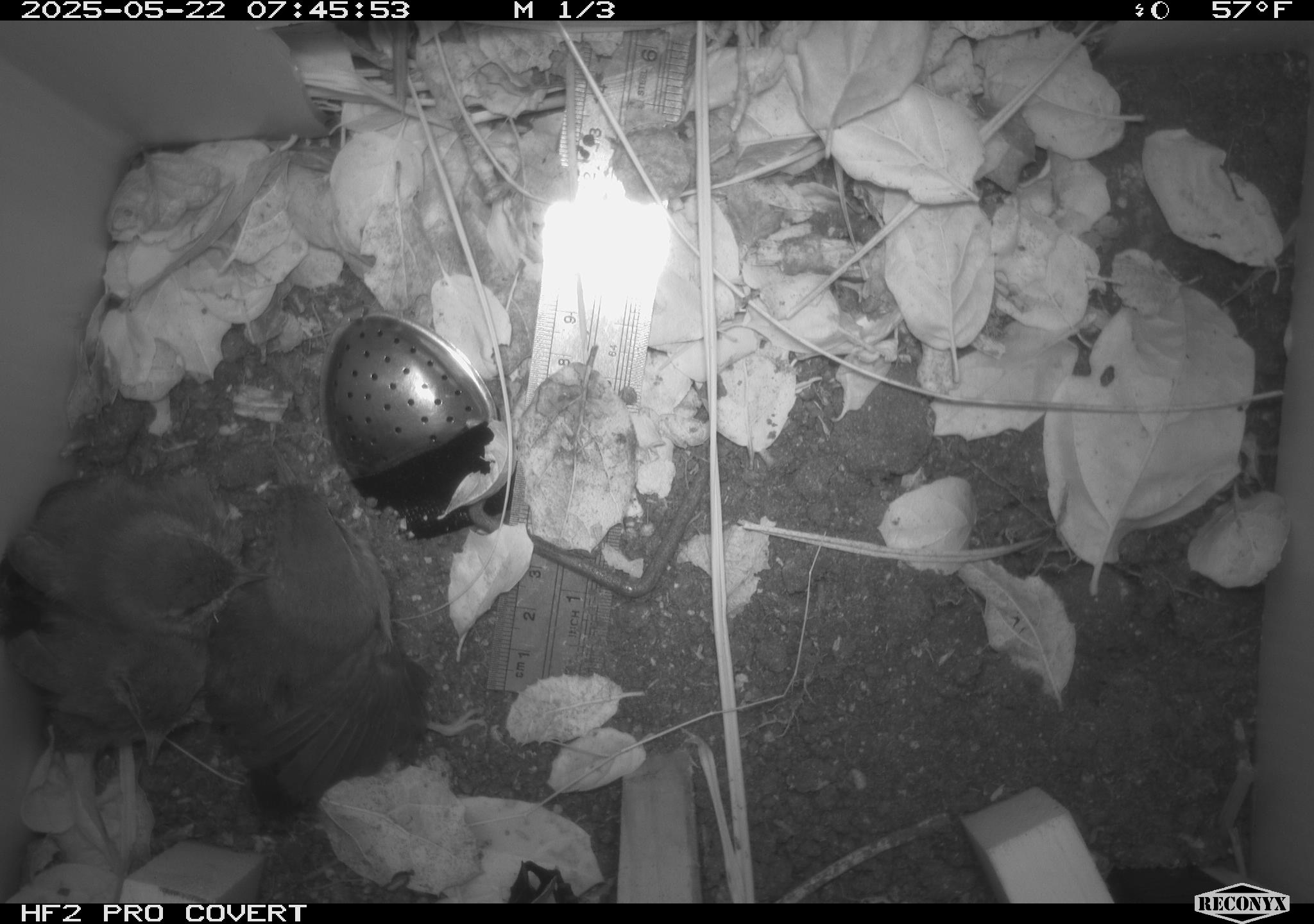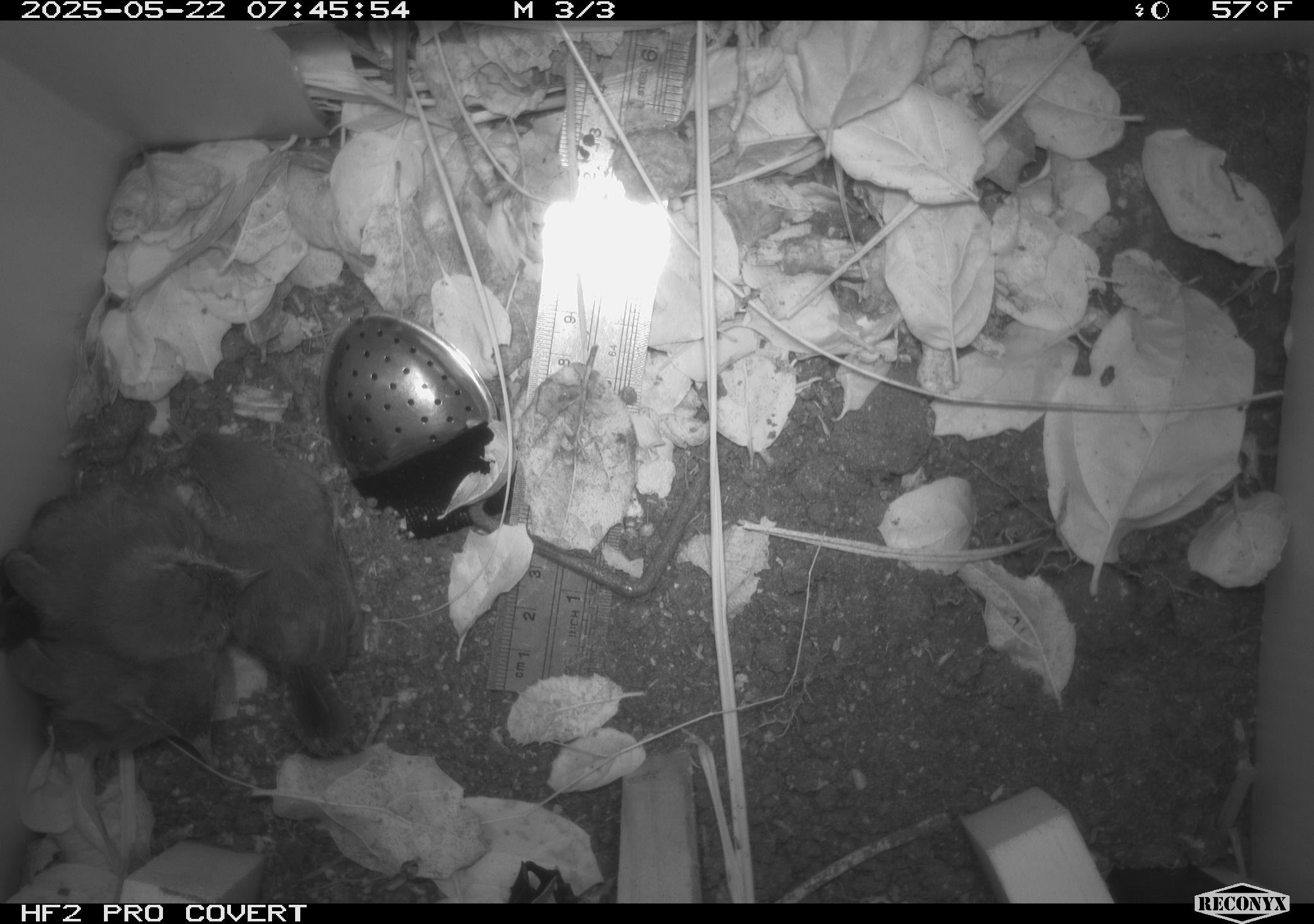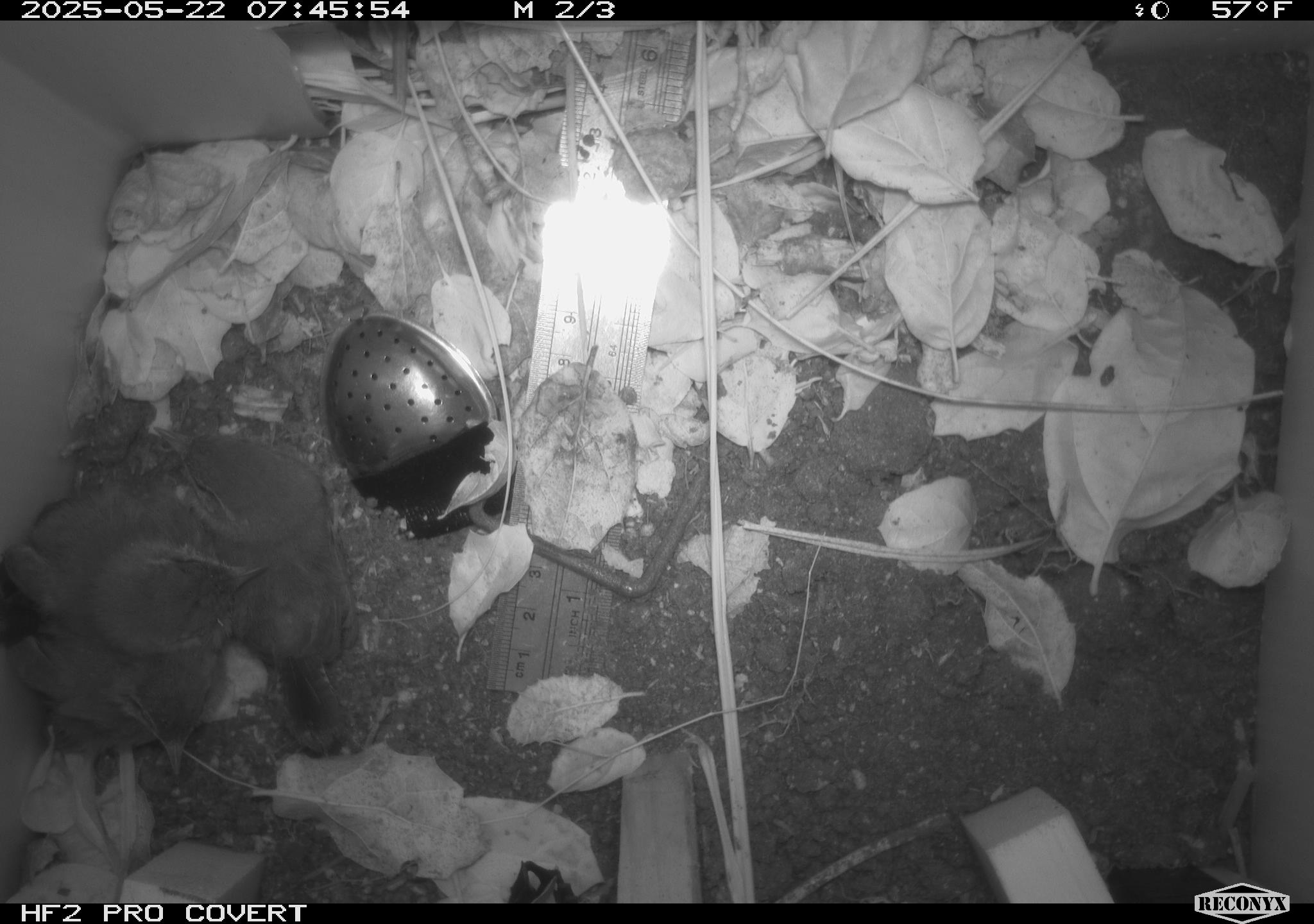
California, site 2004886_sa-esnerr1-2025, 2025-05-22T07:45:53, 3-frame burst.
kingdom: Animalia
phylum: Chordata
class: Aves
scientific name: Aves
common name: bird